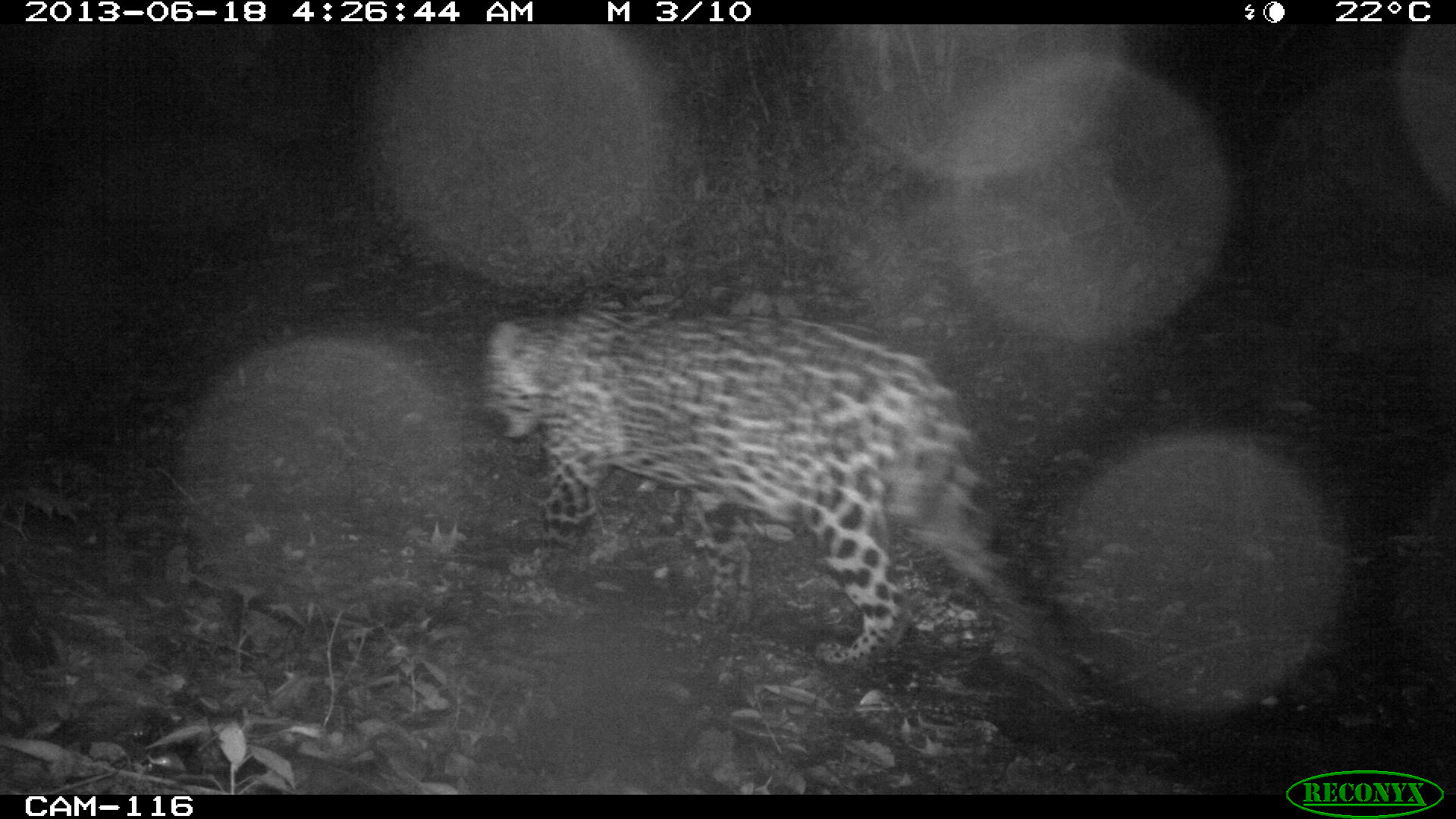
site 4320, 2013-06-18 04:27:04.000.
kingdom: Animalia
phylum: Chordata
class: Mammalia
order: Carnivora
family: Felidae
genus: Panthera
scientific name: Panthera onca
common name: jaguar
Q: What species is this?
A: Panthera onca (jaguar).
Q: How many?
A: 1.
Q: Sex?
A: Female.